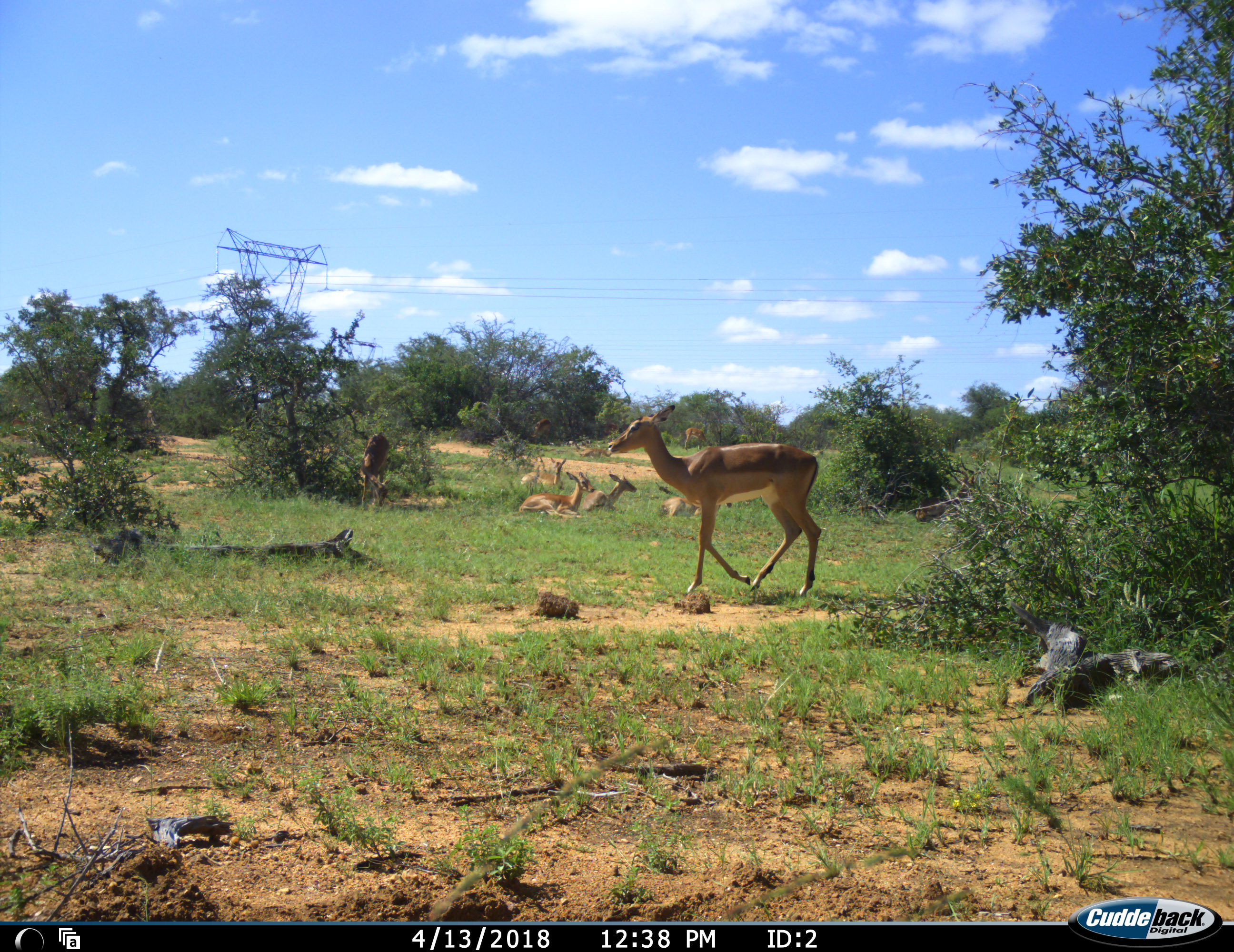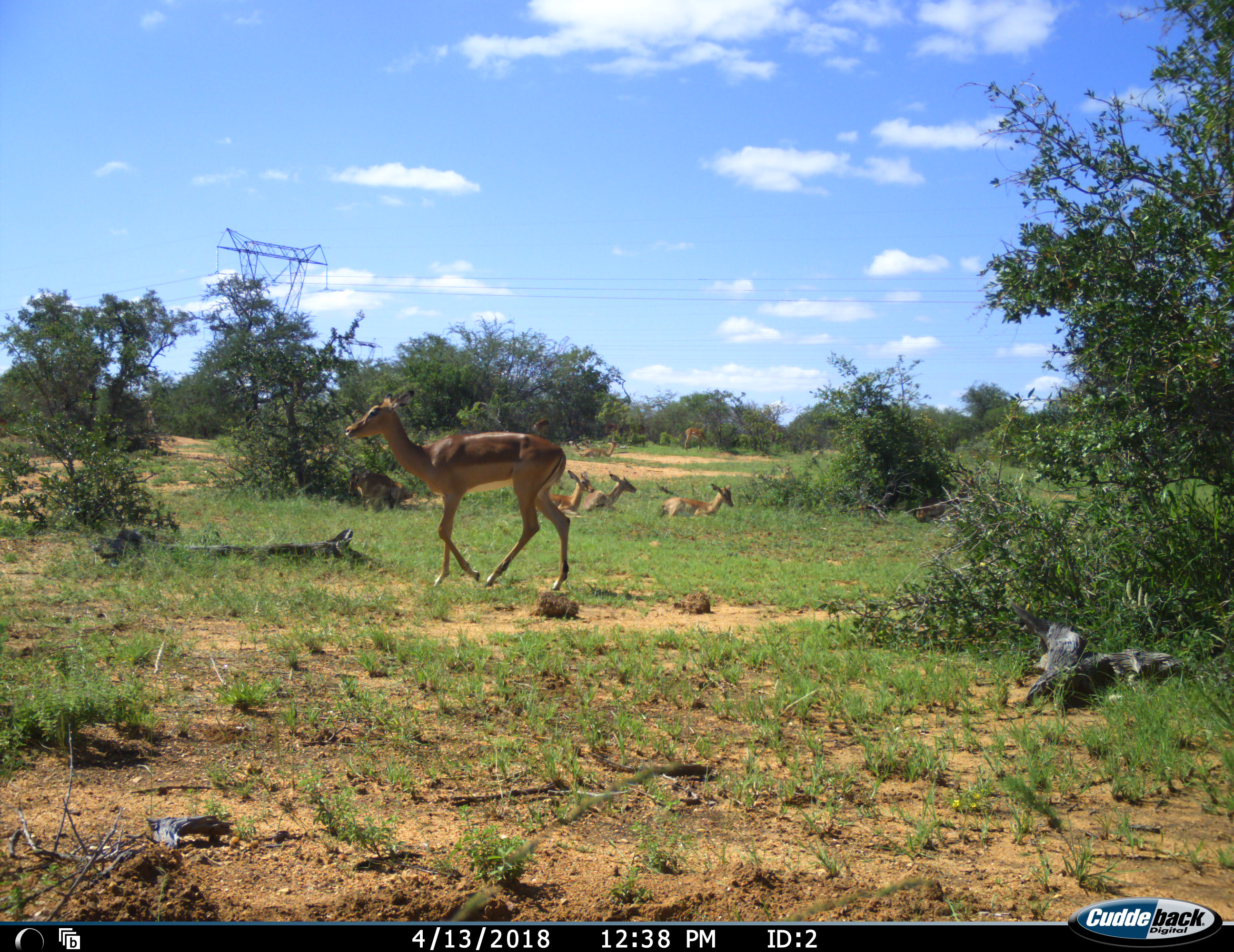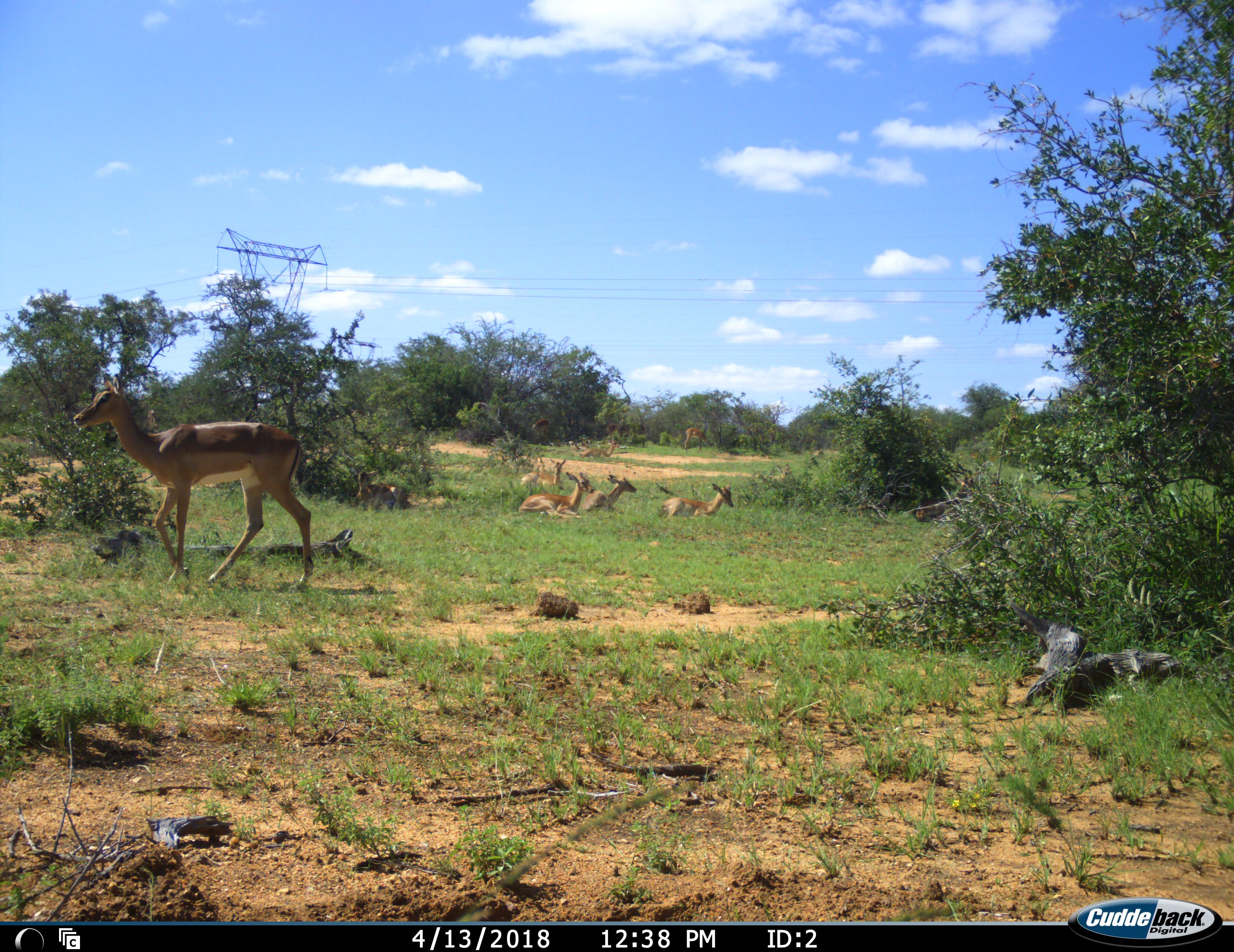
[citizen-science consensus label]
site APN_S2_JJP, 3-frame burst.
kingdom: Animalia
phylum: Chordata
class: Mammalia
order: Artiodactyla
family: Bovidae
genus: Aepyceros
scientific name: Aepyceros melampus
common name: impala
Impala (Aepyceros melampus), count 10. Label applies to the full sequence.